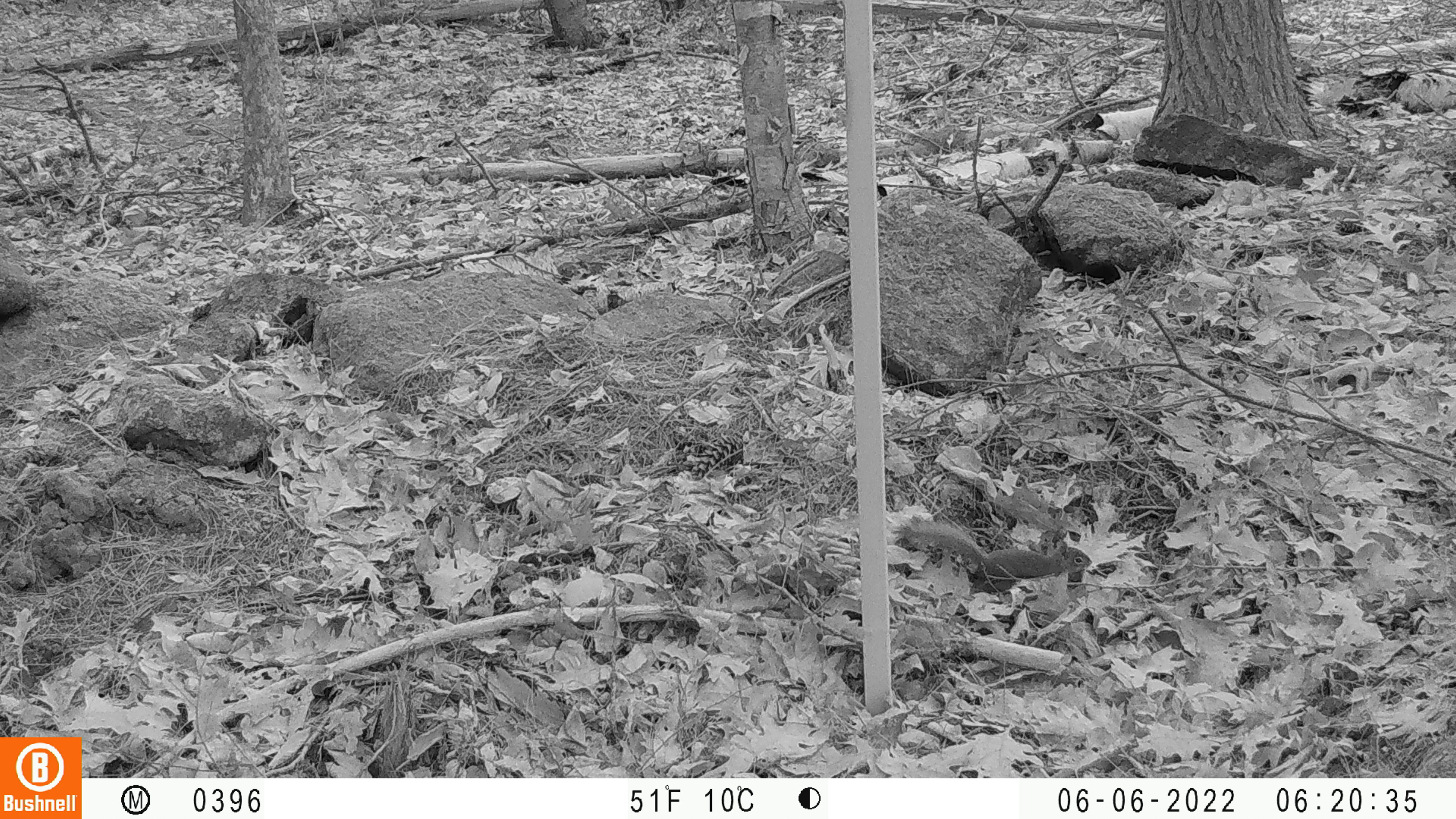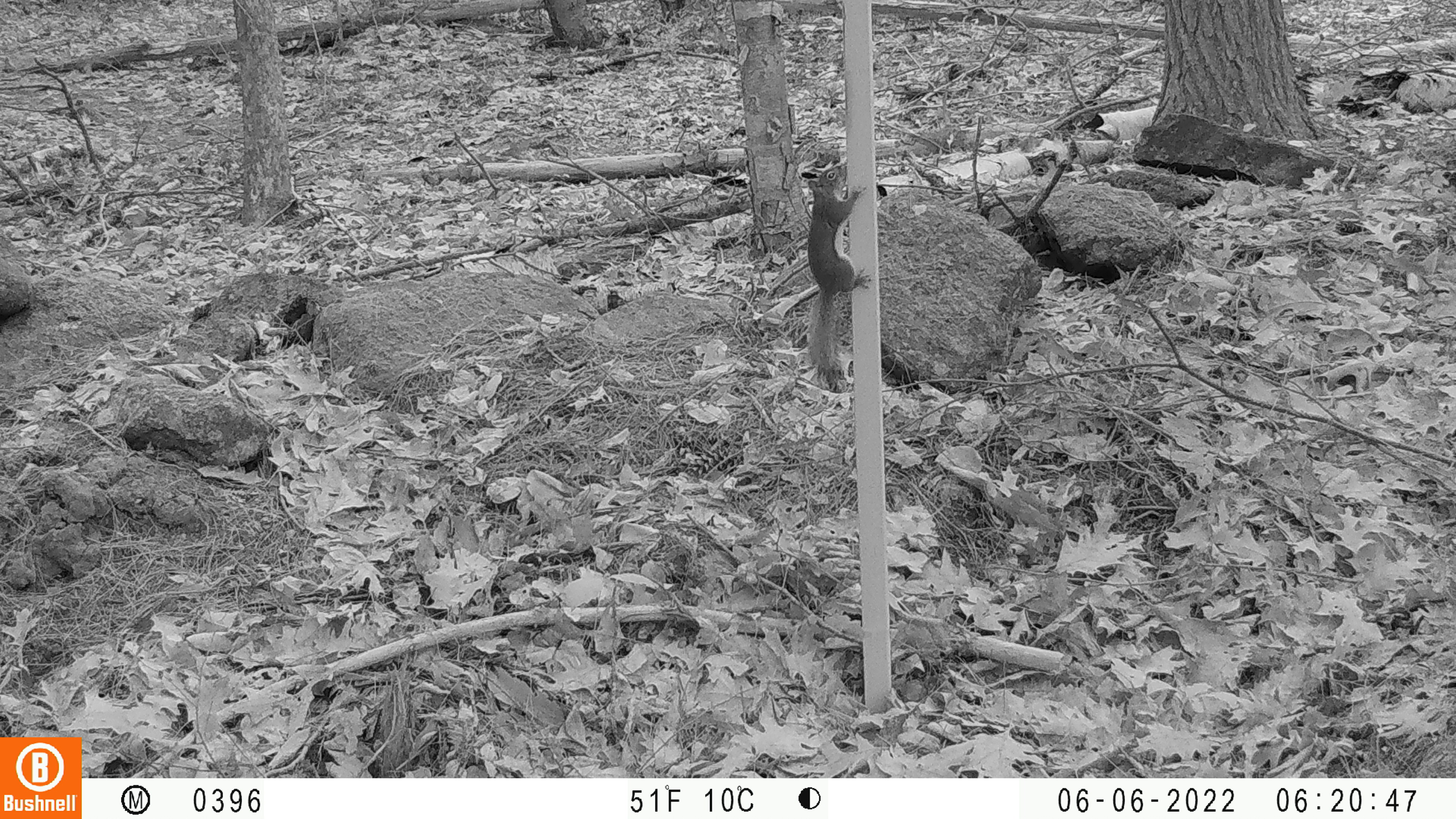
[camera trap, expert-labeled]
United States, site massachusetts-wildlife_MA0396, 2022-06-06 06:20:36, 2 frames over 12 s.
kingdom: Animalia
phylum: Chordata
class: Mammalia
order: Rodentia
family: Sciuridae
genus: Tamiasciurus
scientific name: Tamiasciurus hudsonicus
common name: red squirrel